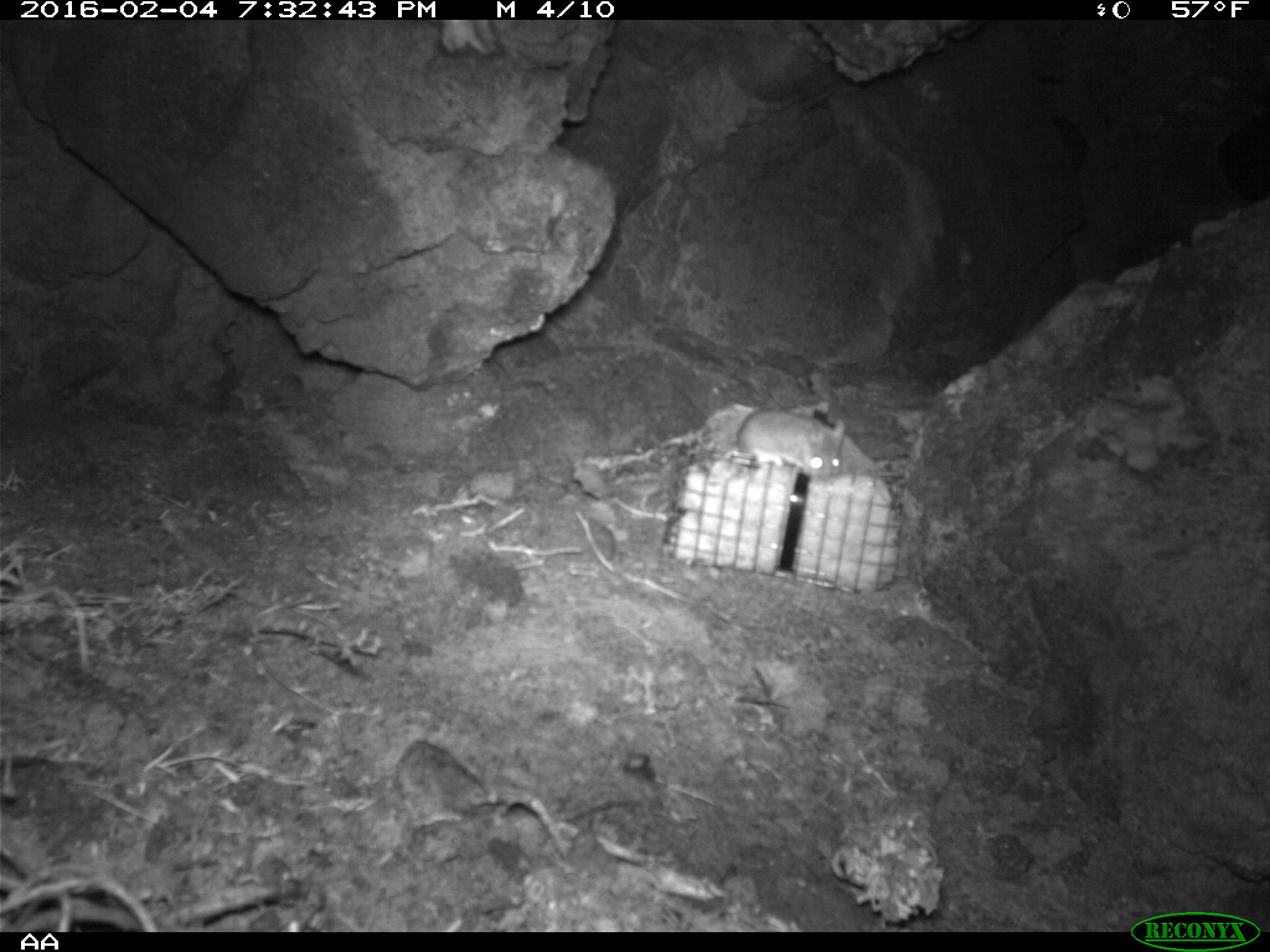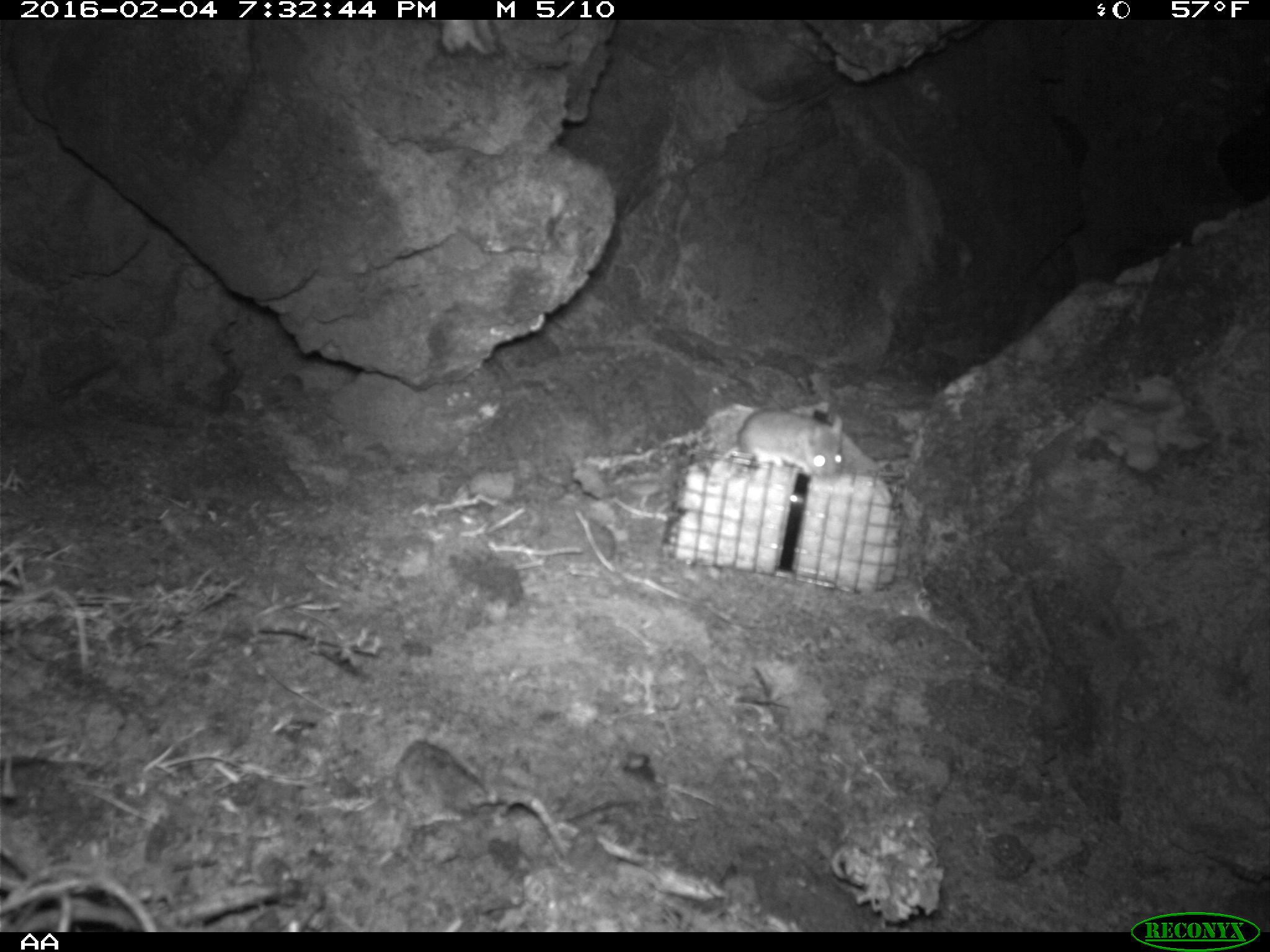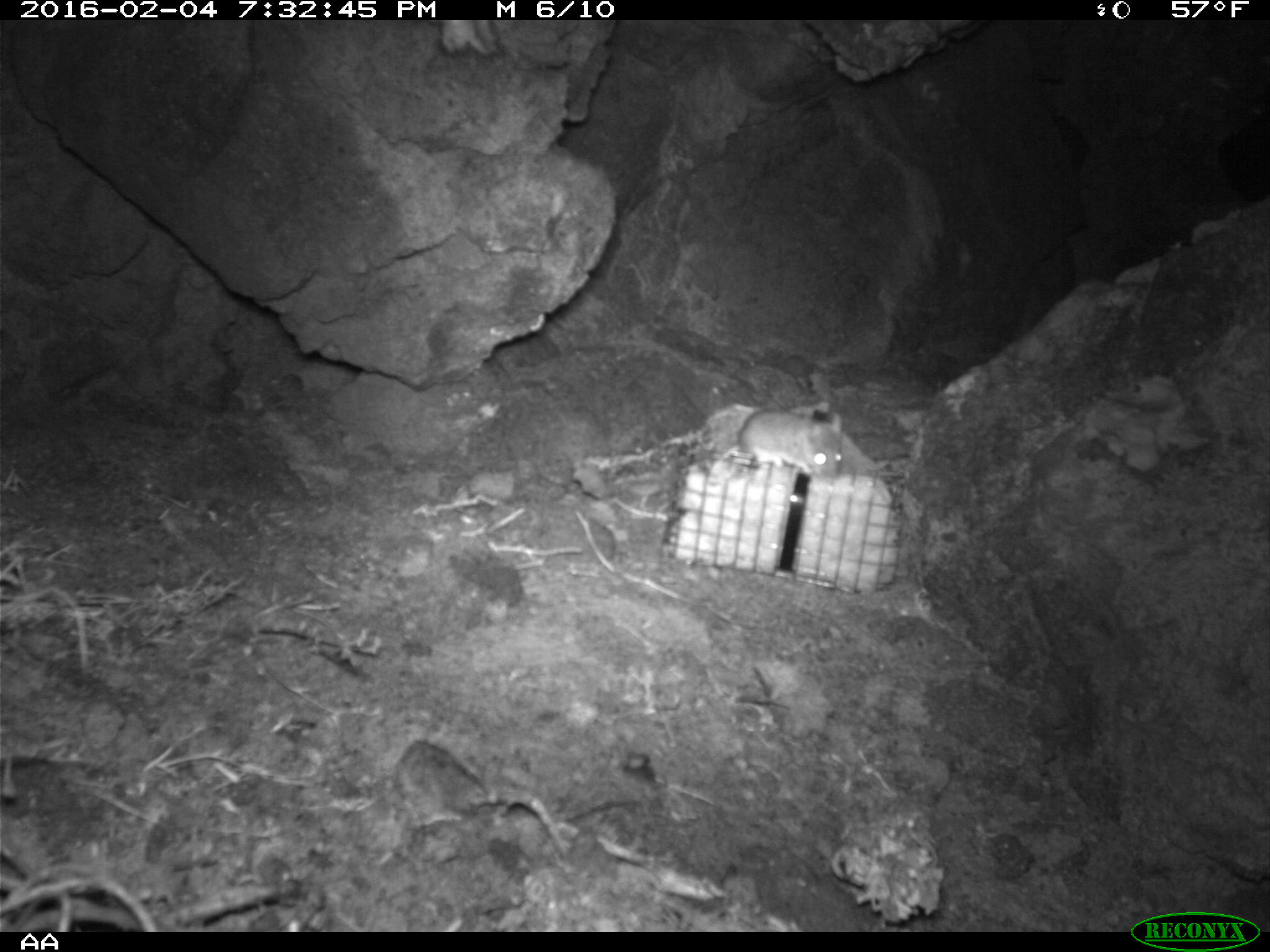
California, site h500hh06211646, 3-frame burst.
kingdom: Animalia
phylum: Chordata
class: Mammalia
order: Rodentia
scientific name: Rodentia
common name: rodent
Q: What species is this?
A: Rodent (Rodentia).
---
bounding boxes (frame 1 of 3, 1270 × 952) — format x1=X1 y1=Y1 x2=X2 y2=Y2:
rodent: x1=735 y1=407 x2=845 y2=485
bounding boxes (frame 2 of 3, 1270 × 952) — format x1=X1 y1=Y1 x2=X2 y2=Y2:
rodent: x1=717 y1=407 x2=843 y2=478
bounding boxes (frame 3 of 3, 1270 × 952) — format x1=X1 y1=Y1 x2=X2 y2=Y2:
rodent: x1=704 y1=405 x2=845 y2=496